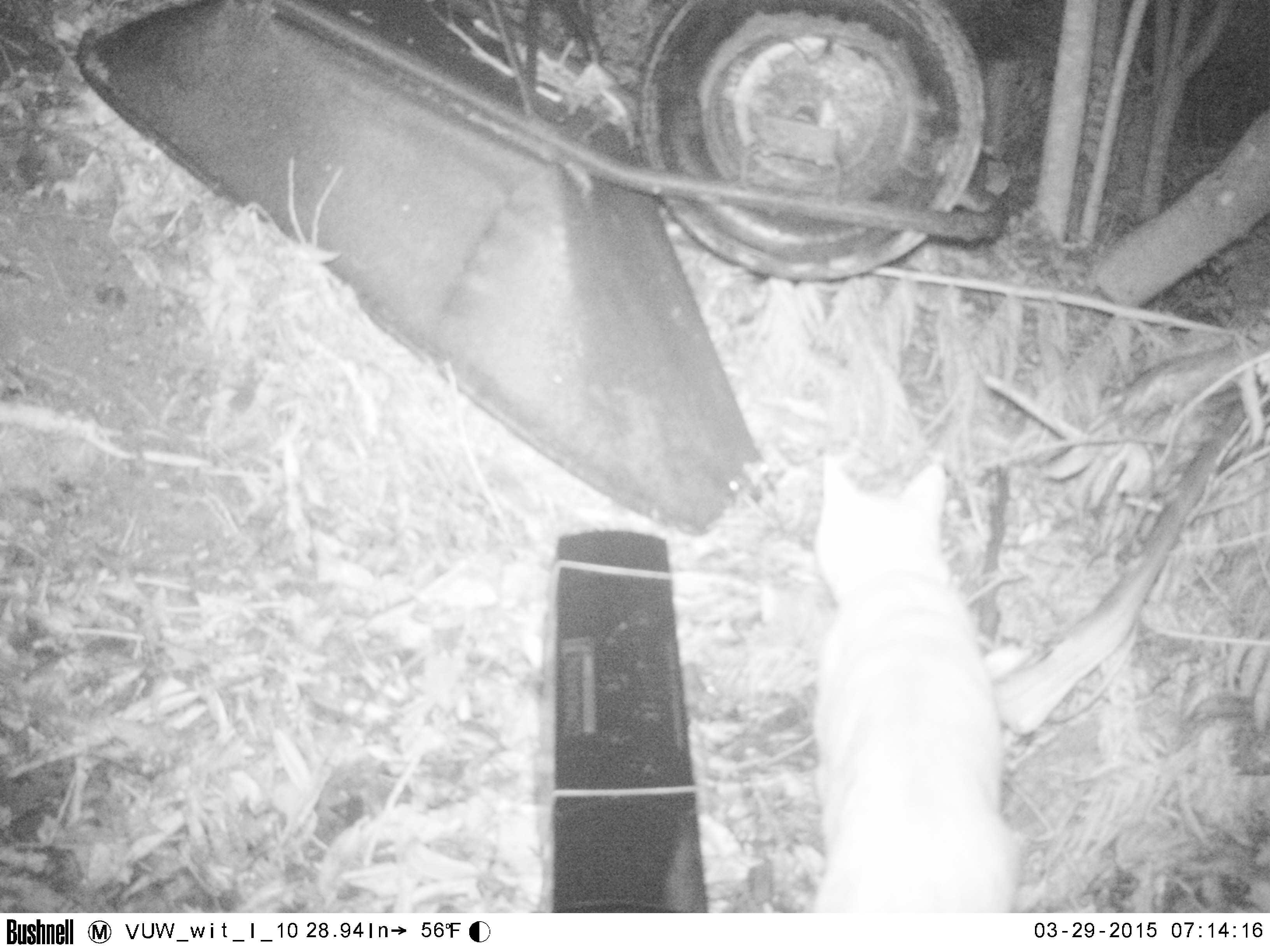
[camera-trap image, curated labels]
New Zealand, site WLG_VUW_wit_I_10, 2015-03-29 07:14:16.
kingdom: Animalia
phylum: Chordata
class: Mammalia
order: Carnivora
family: Felidae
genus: Felis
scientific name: Felis catus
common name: domestic cat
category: cat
Cat (domestic cat) (Felis catus).